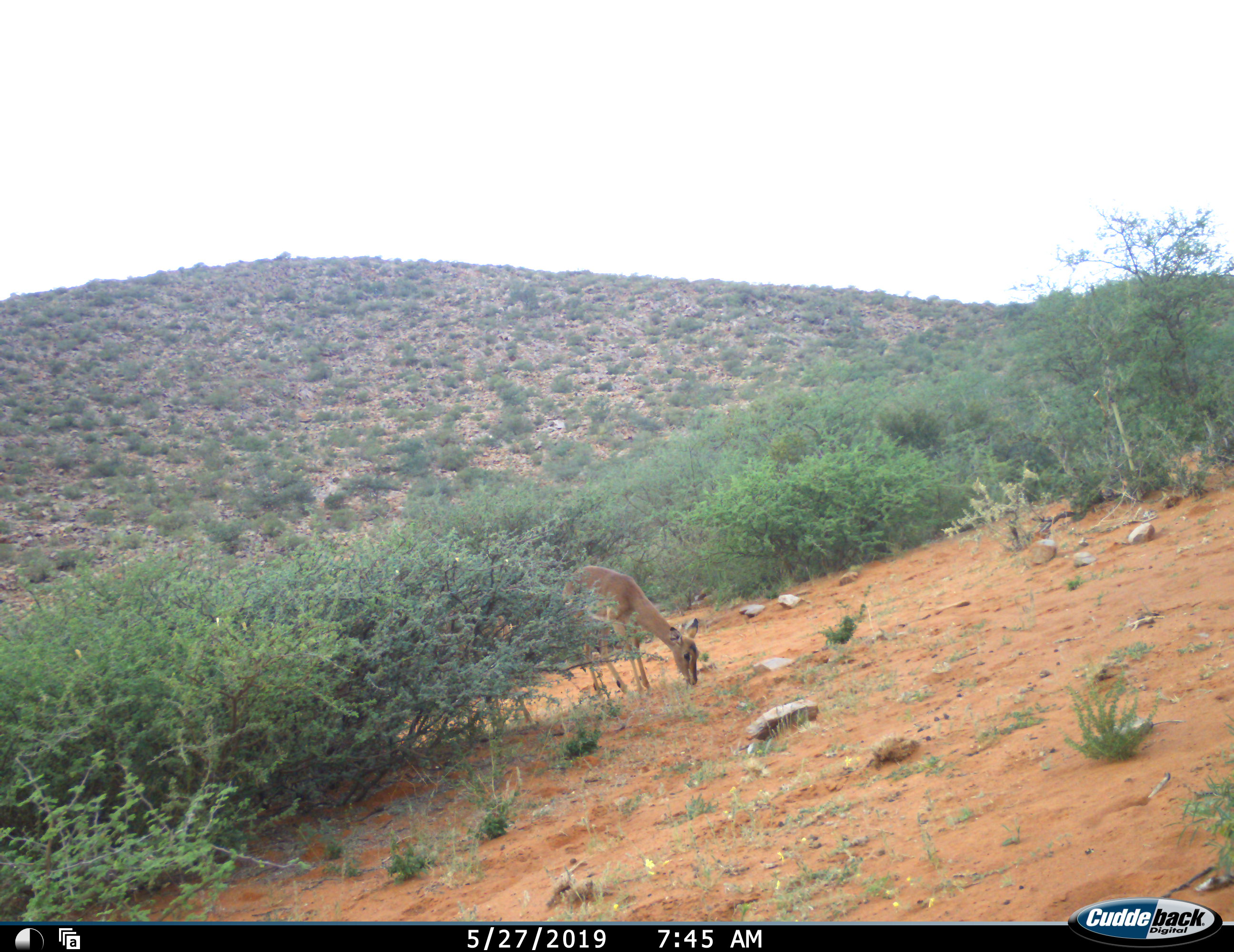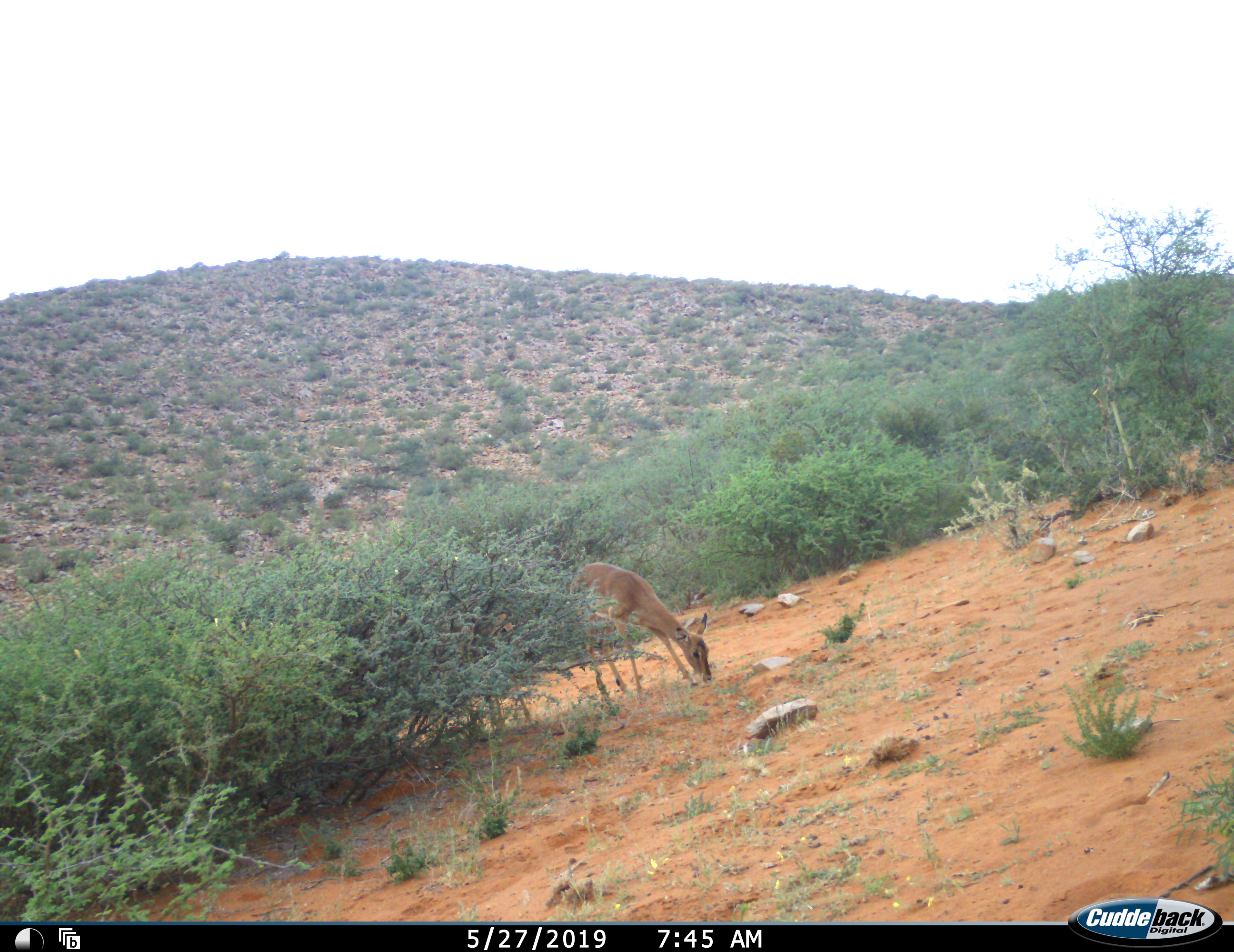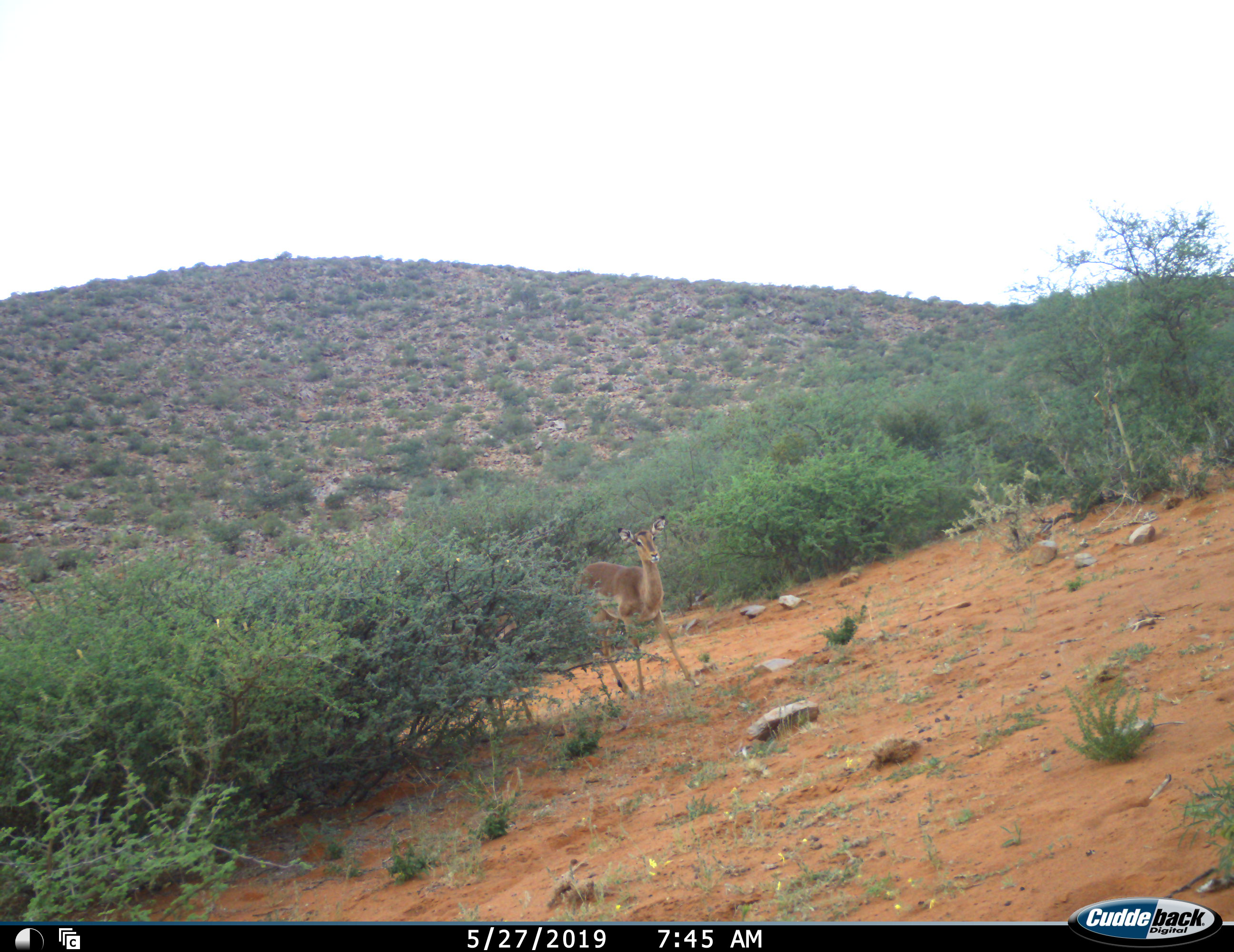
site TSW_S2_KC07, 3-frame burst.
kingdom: Animalia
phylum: Chordata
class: Mammalia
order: Artiodactyla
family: Bovidae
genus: Aepyceros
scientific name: Aepyceros melampus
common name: impala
Impala (Aepyceros melampus), count 2. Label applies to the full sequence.